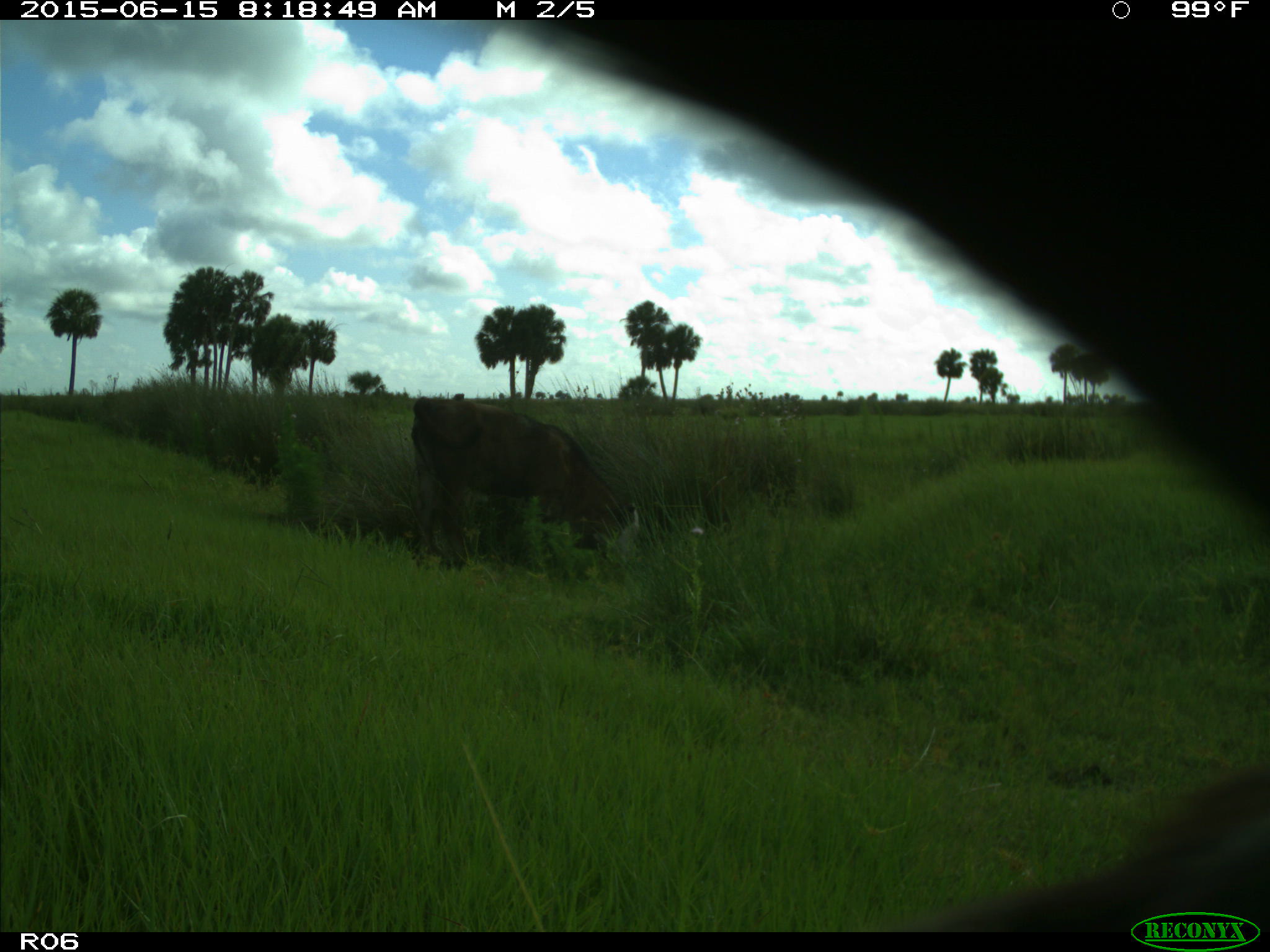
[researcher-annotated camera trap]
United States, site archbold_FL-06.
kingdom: Animalia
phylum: Chordata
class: Mammalia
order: Artiodactyla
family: Bovidae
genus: Bos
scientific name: Bos taurus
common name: domestic cow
Bos taurus (domestic cow).